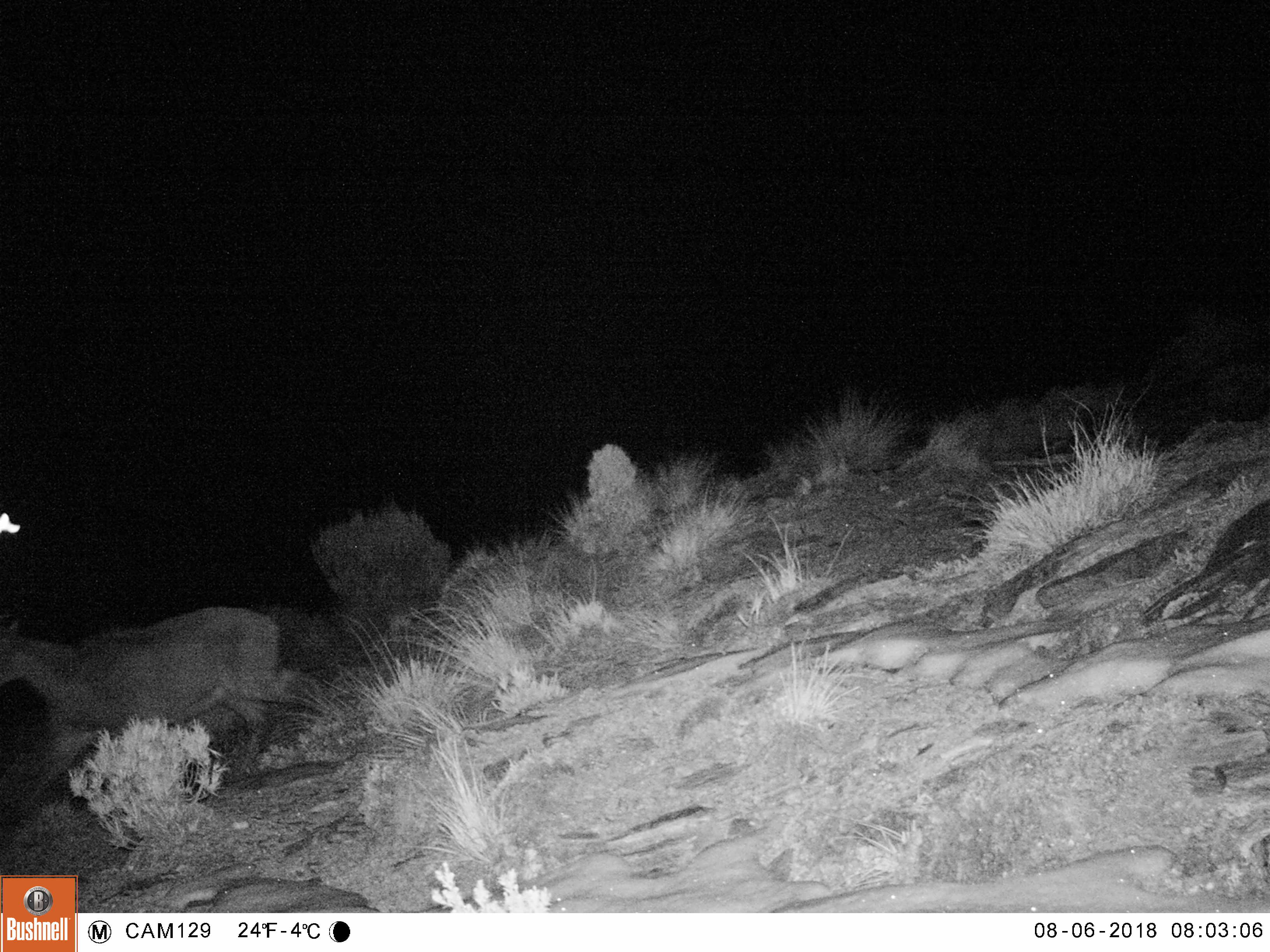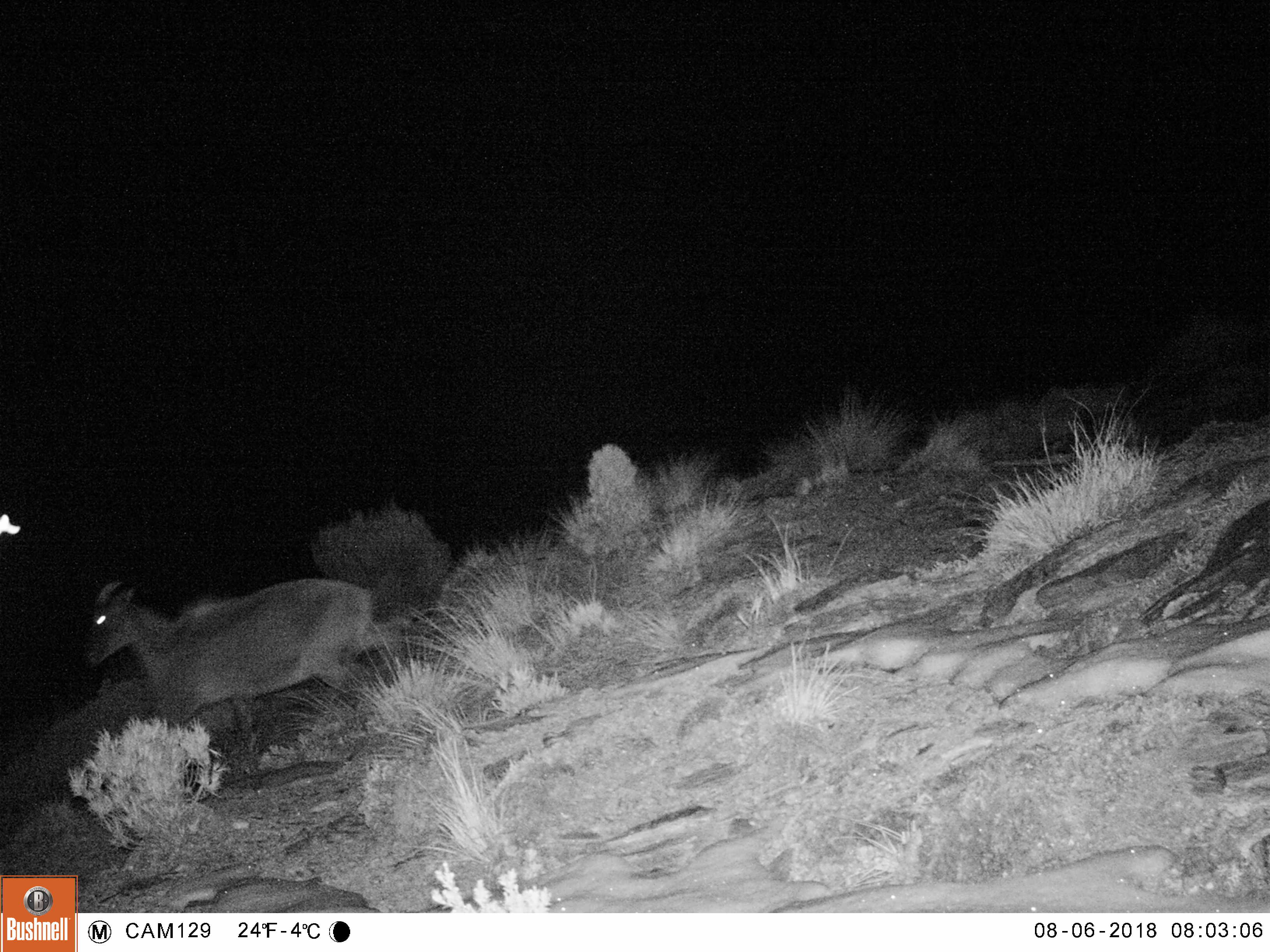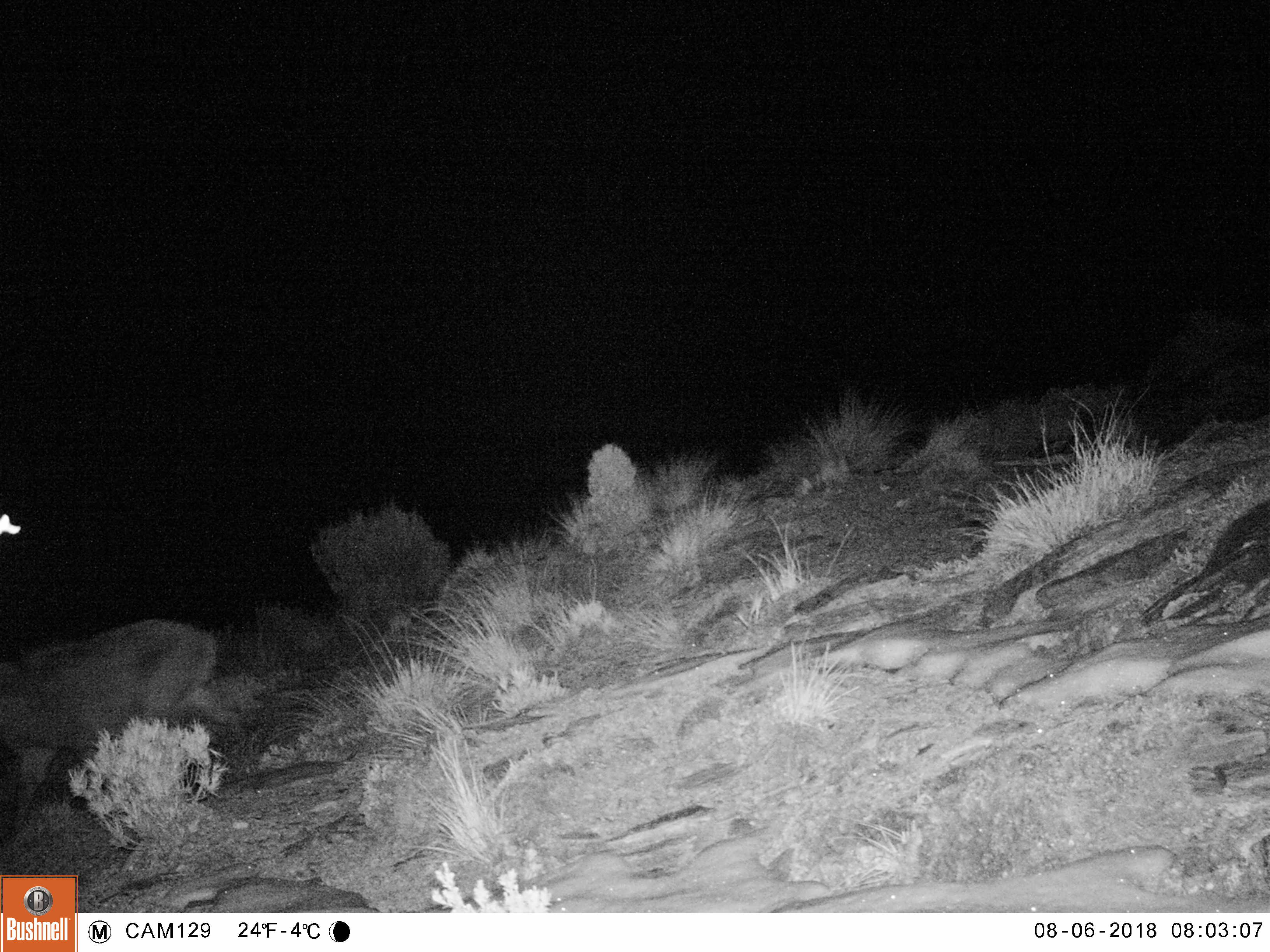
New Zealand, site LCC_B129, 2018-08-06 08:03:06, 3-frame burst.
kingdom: Animalia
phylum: Chordata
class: Mammalia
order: Artiodactyla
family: Bovidae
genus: Nilgiritragus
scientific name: Nilgiritragus hylocrius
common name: tahr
Tahr (Nilgiritragus hylocrius).